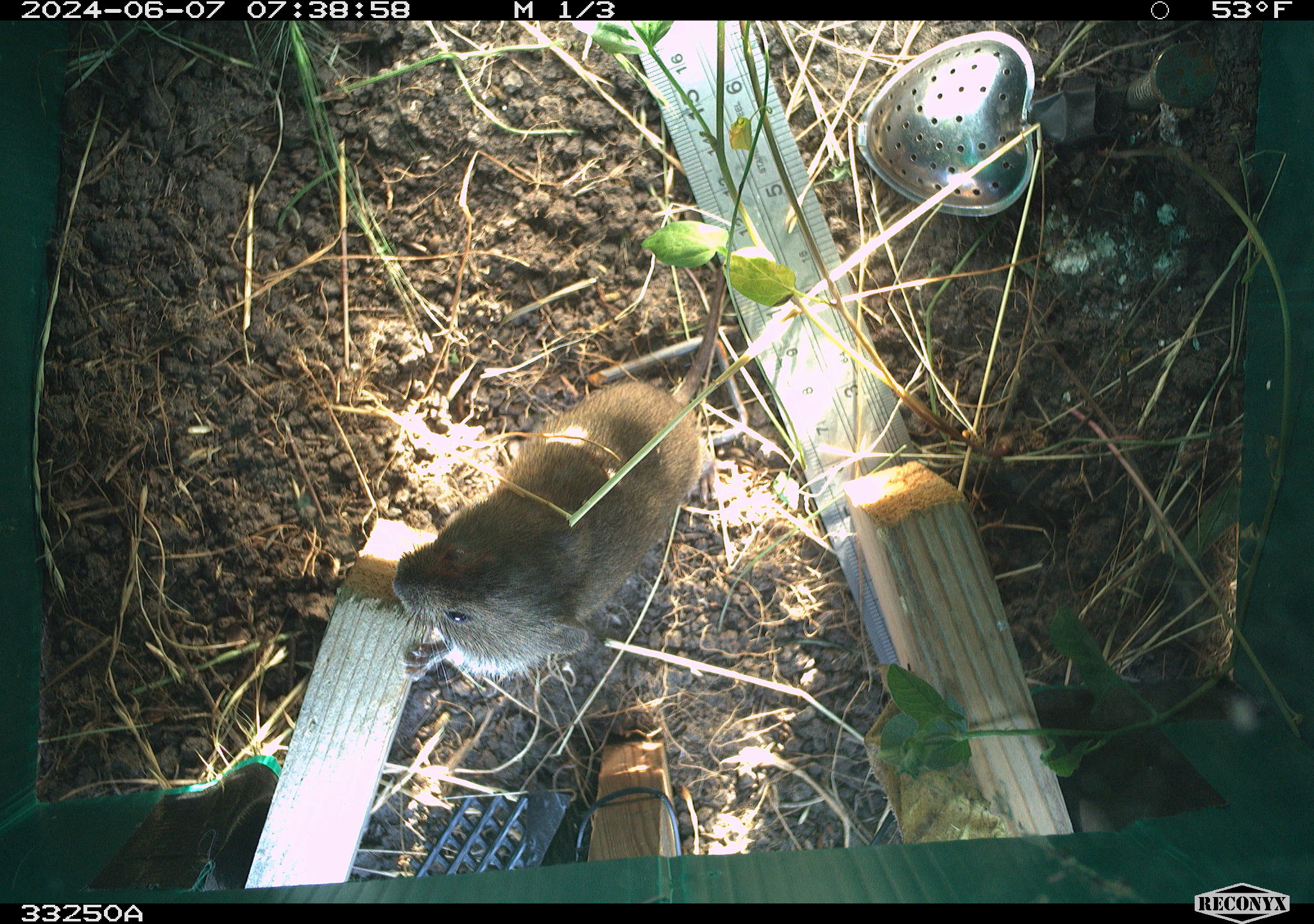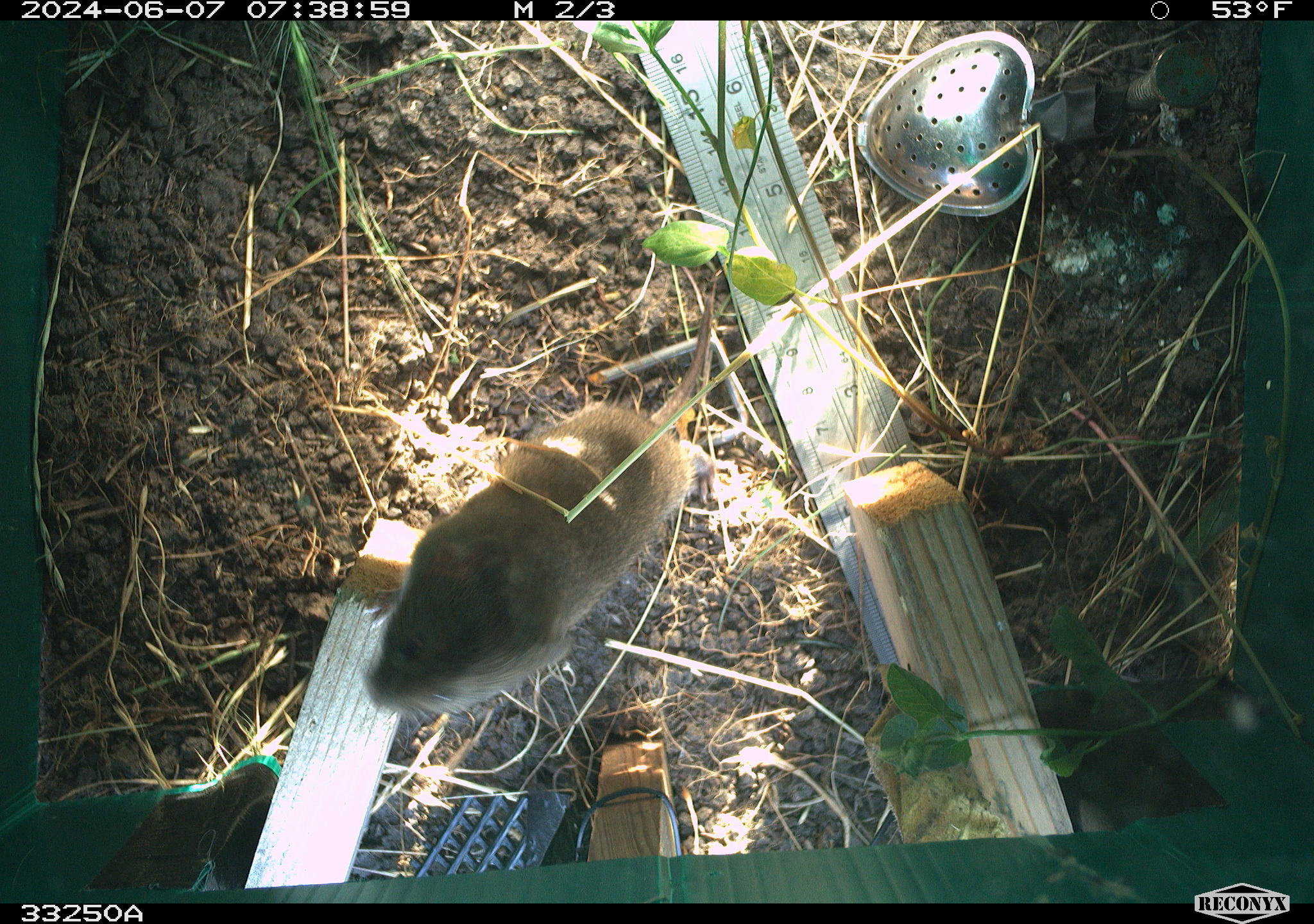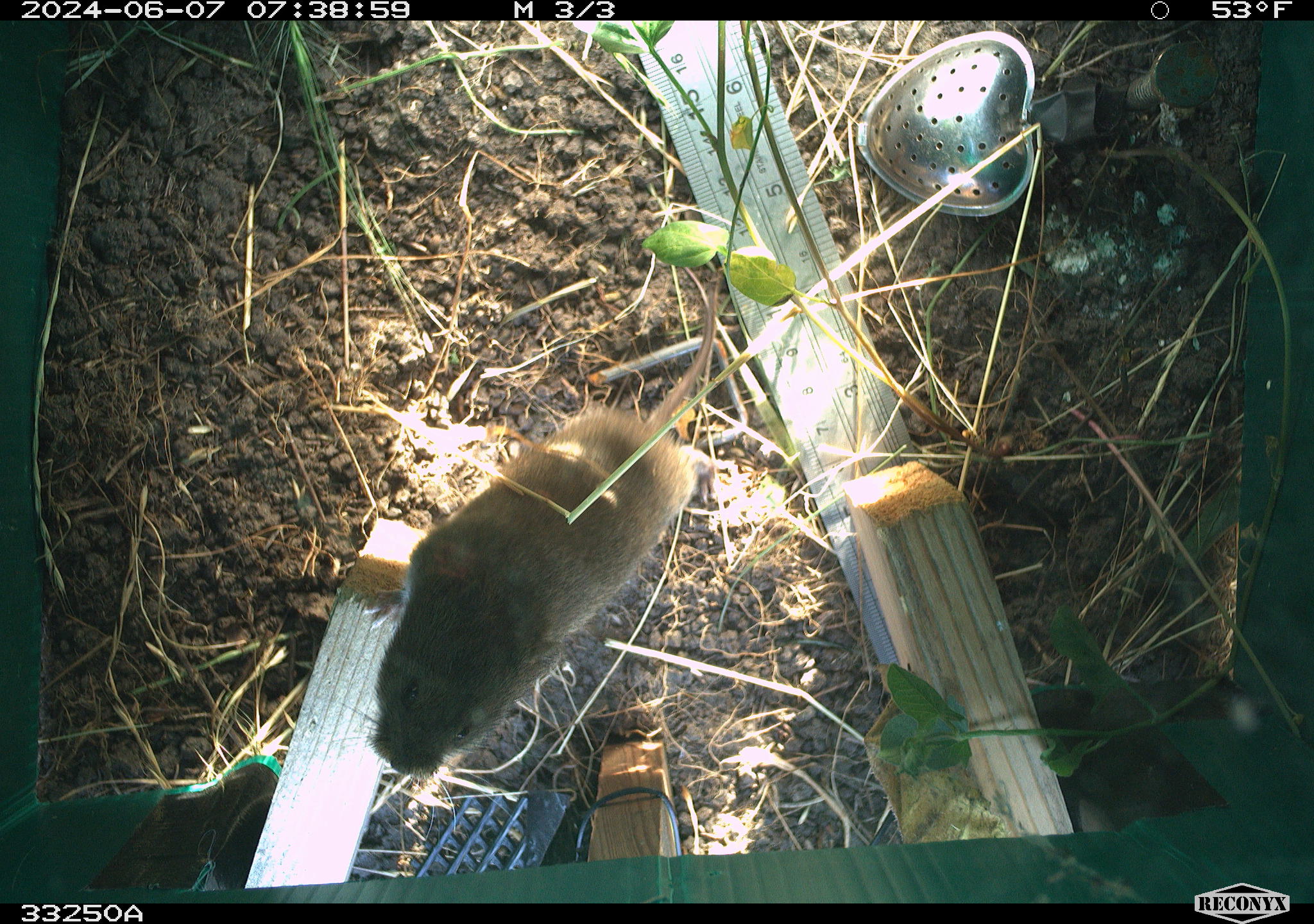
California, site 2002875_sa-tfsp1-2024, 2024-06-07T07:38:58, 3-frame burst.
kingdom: Animalia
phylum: Chordata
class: Mammalia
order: Rodentia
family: Cricetidae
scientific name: Arvicolinae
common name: voles, lemmings, and muskrats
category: arvicolinae subfamily